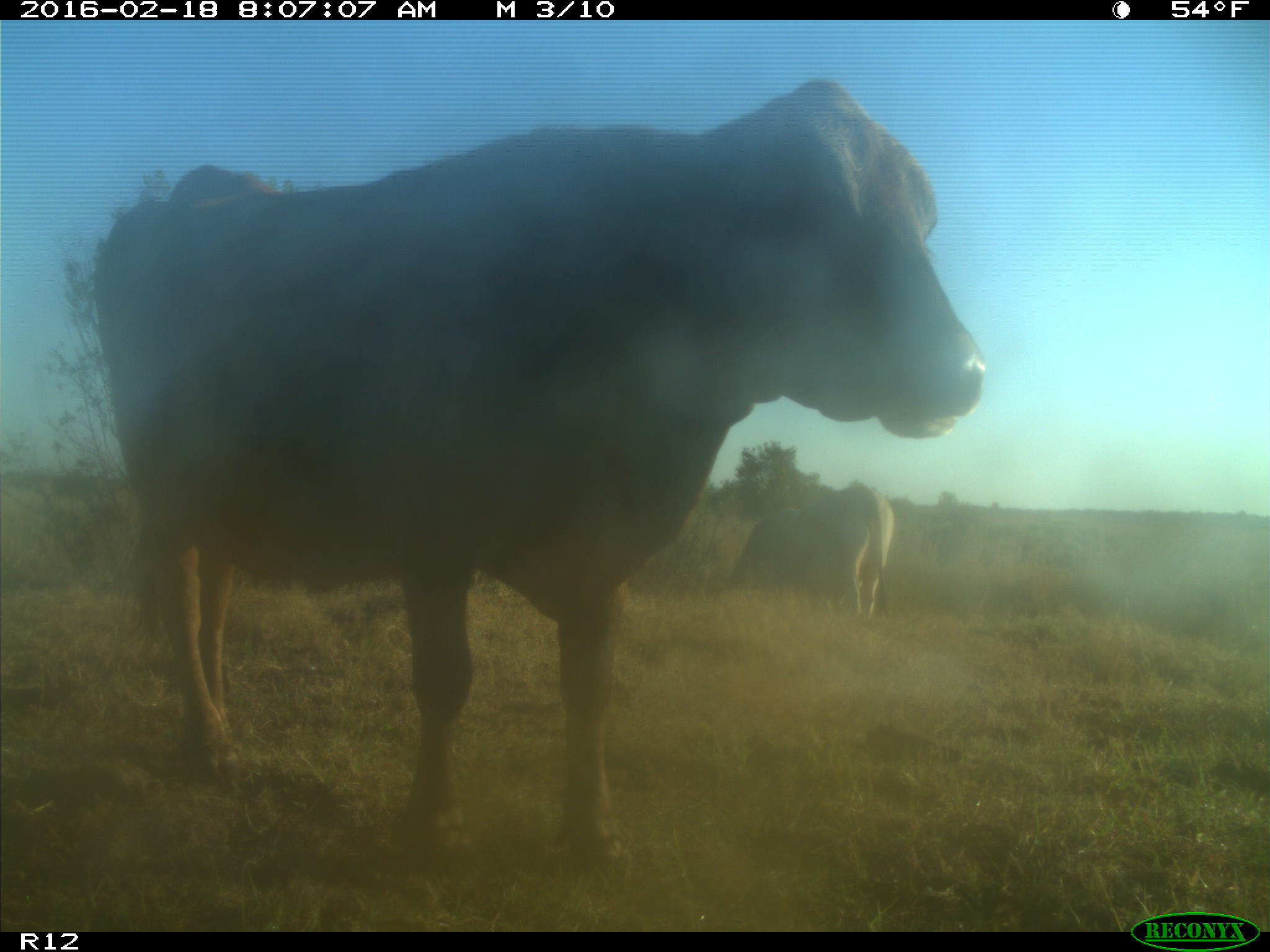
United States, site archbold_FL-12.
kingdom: Animalia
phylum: Chordata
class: Mammalia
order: Artiodactyla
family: Bovidae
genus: Bos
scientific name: Bos taurus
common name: domestic cow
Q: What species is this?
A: Bos taurus (domestic cow).